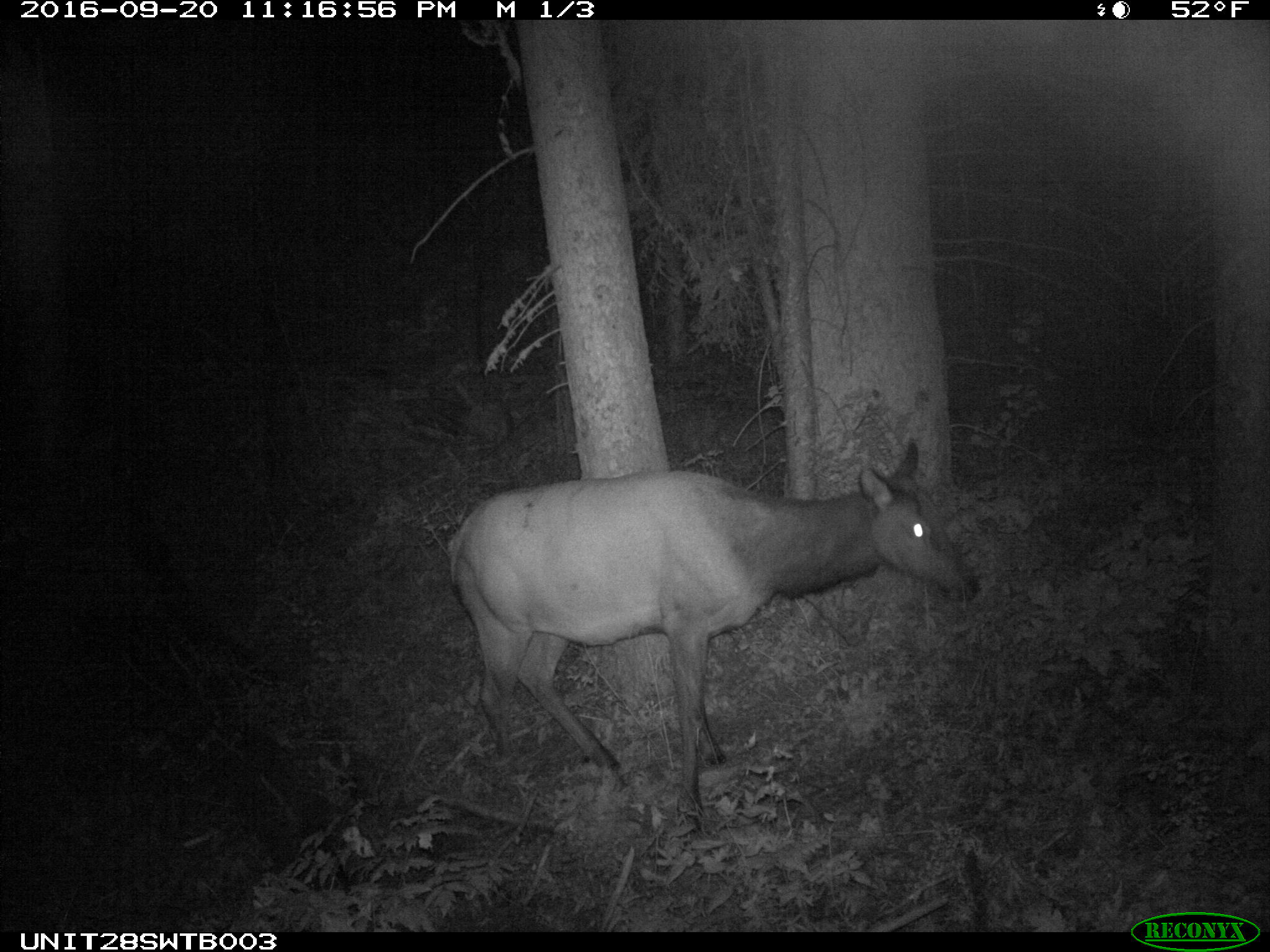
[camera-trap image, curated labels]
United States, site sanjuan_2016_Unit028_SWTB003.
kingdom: Animalia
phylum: Chordata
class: Mammalia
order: Artiodactyla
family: Cervidae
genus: Cervus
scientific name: Cervus elaphus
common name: red deer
Cervus elaphus (red deer).